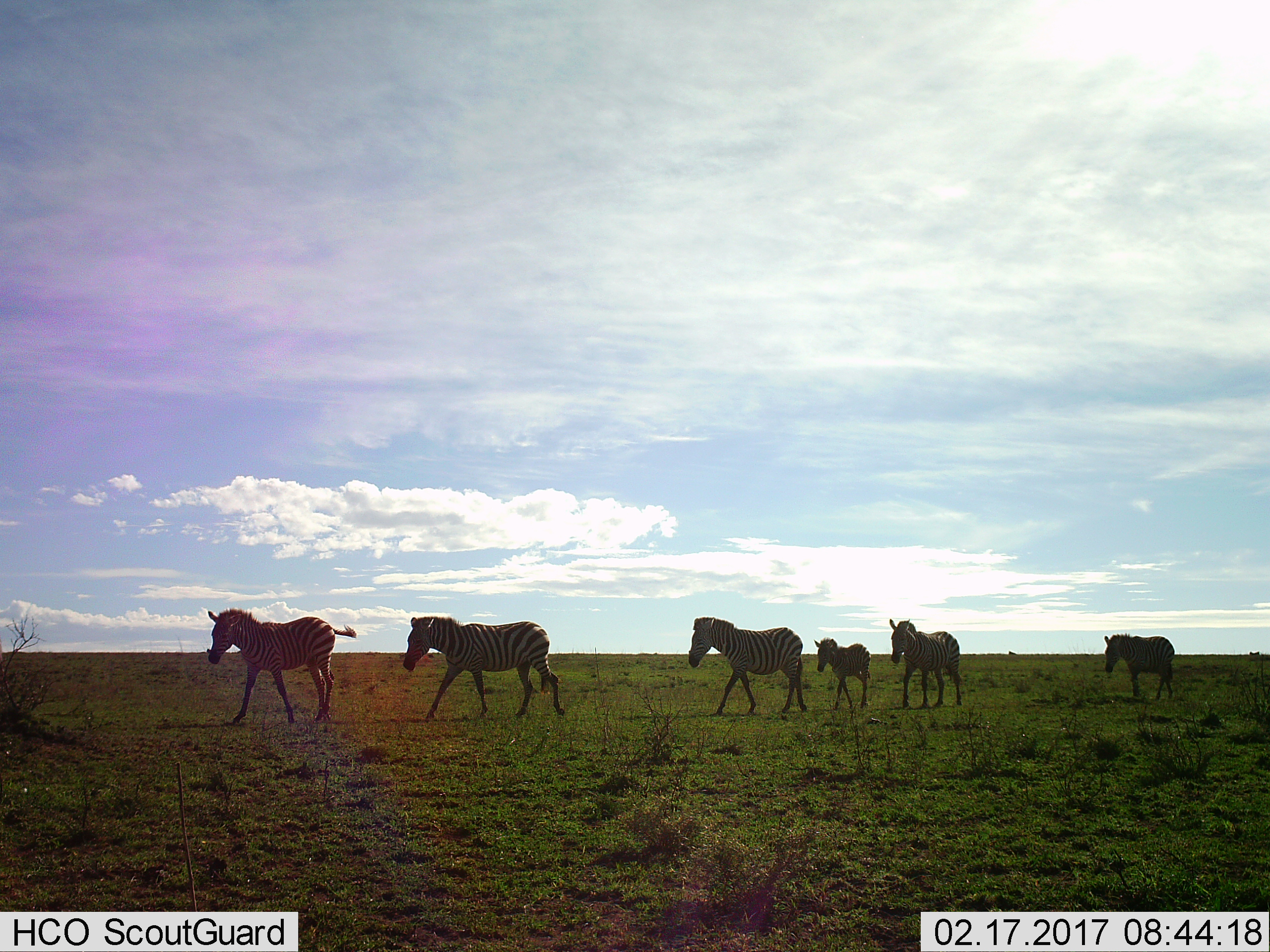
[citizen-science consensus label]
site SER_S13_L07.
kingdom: Animalia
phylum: Chordata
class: Mammalia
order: Perissodactyla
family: Equidae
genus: Equus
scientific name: Equus quagga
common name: plains zebra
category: zebraplains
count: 6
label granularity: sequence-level